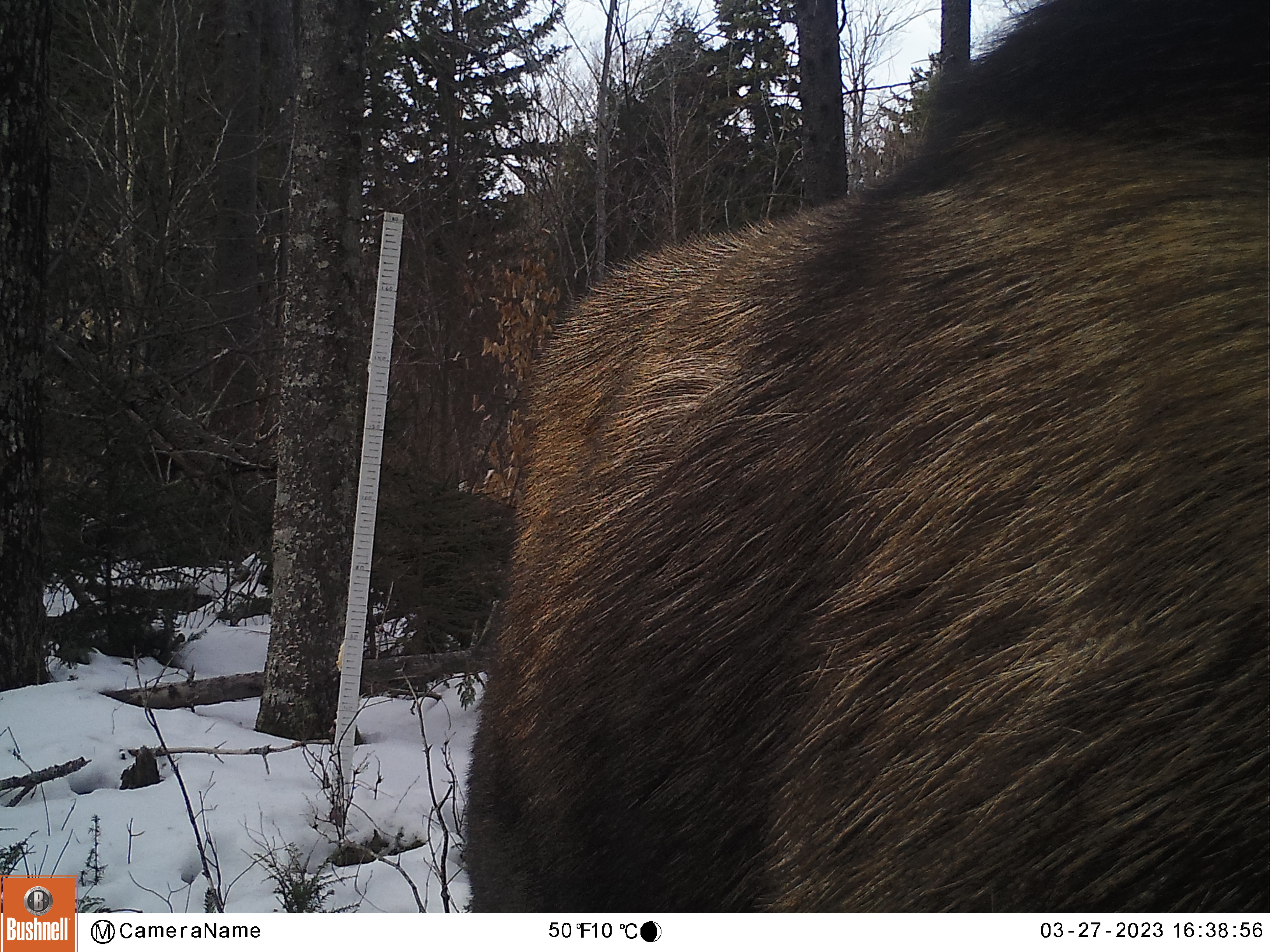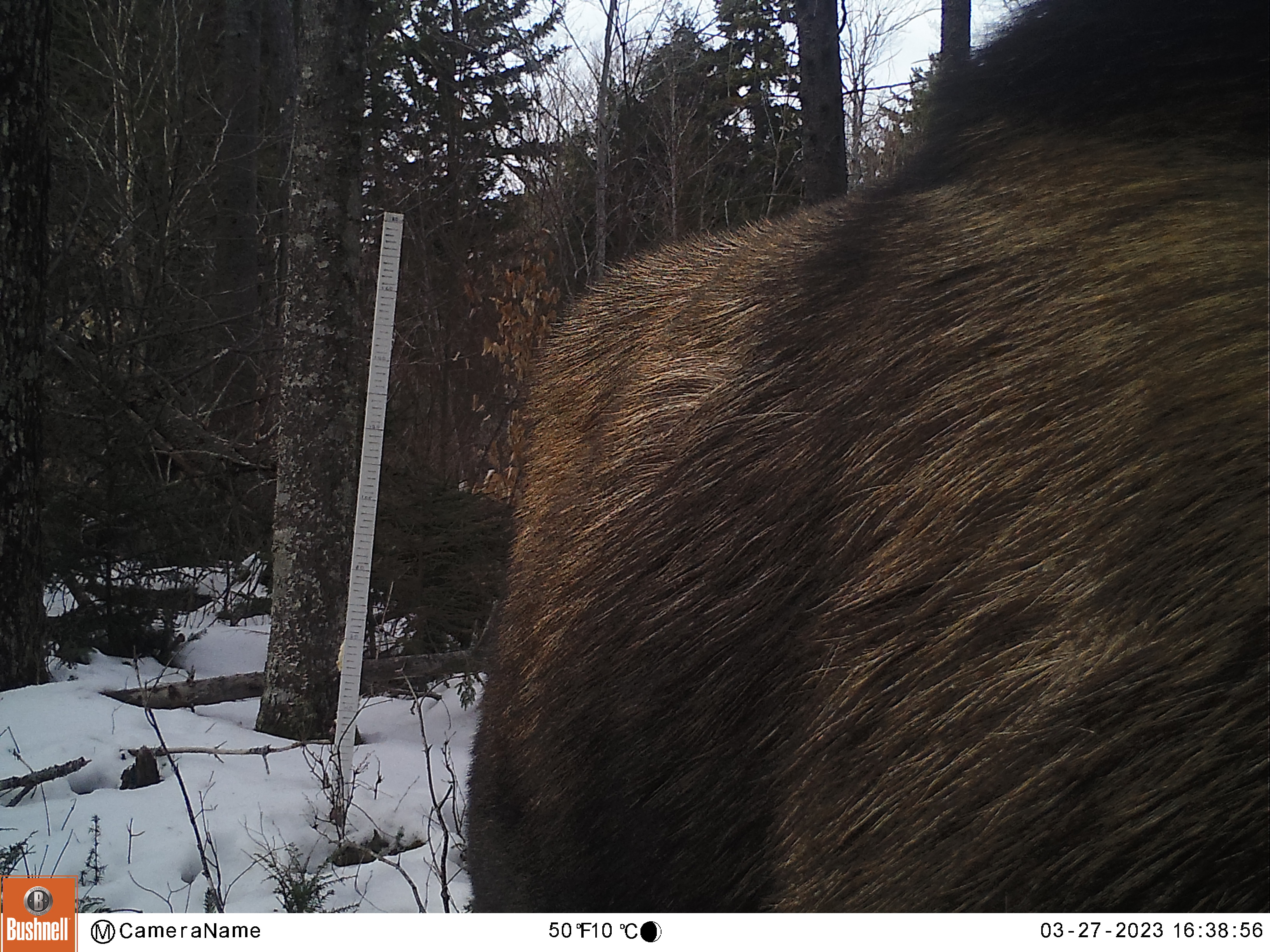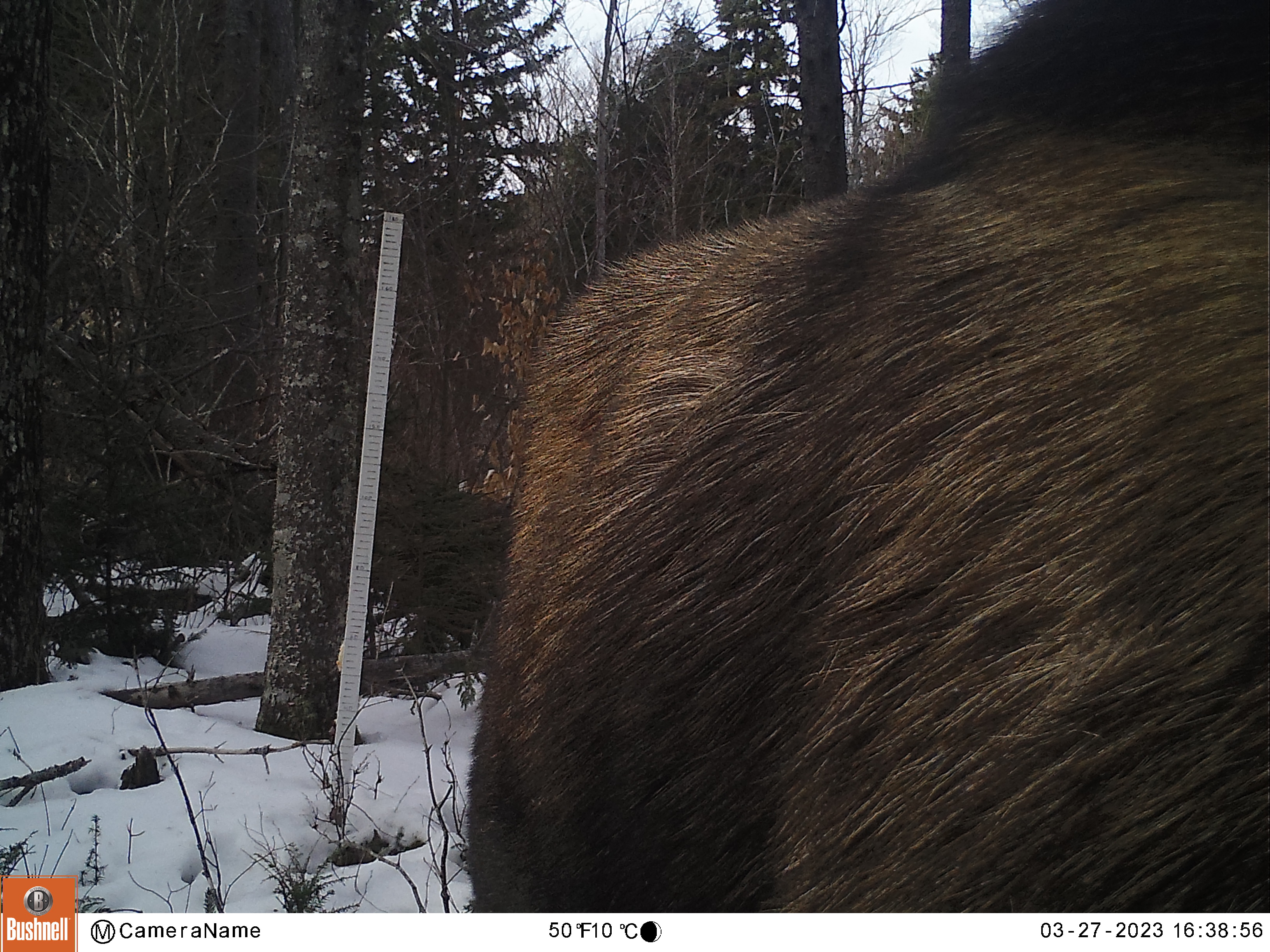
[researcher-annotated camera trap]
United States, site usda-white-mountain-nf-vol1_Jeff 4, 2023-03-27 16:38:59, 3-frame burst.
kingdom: Animalia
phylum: Chordata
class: Mammalia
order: Artiodactyla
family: Cervidae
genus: Alces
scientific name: Alces alces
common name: moose